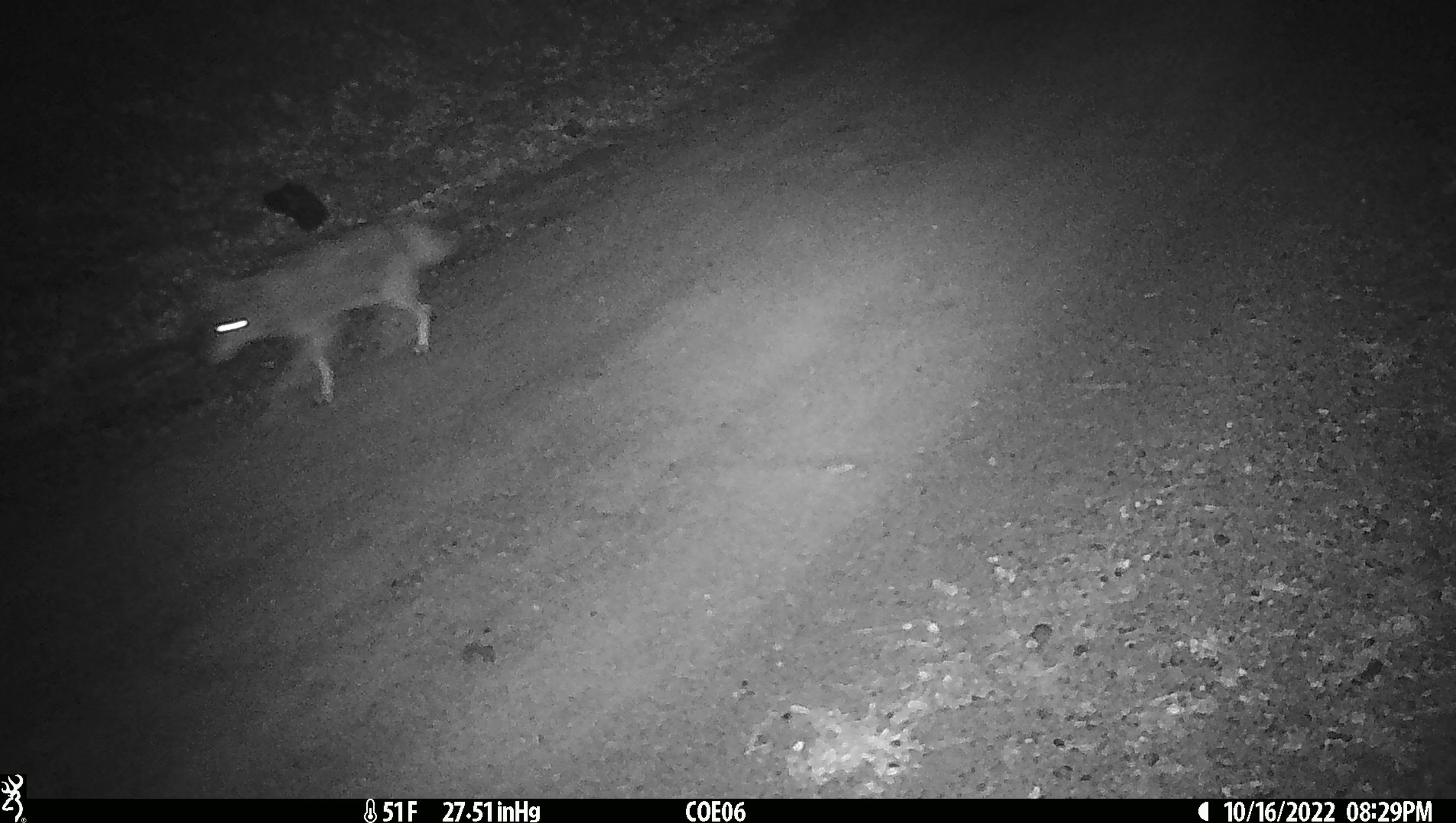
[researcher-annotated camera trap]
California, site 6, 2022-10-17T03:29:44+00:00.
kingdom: Animalia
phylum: Chordata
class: Mammalia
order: Carnivora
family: Canidae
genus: Canis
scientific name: Canis latrans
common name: coyote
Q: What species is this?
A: Coyote (Canis latrans).